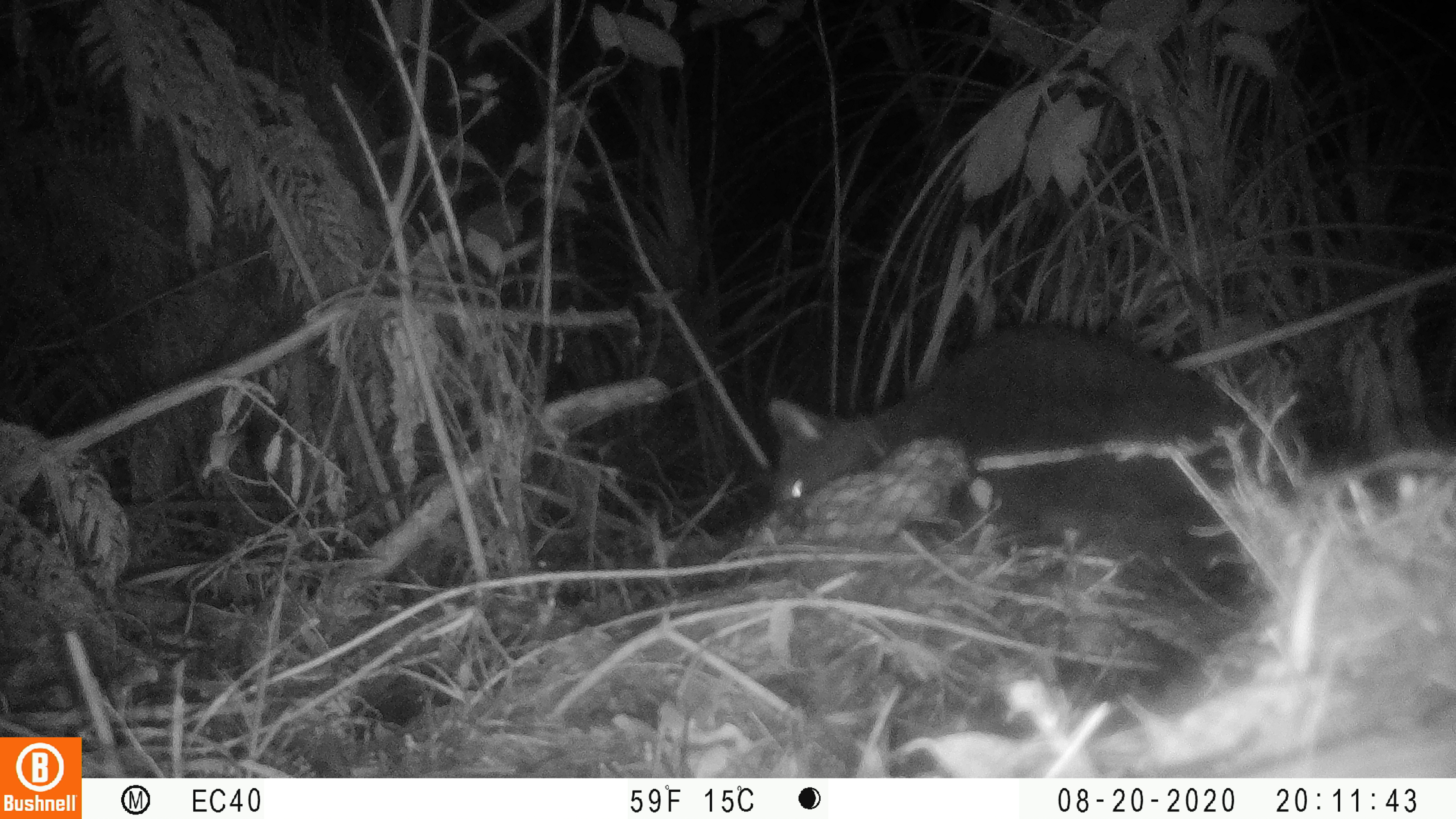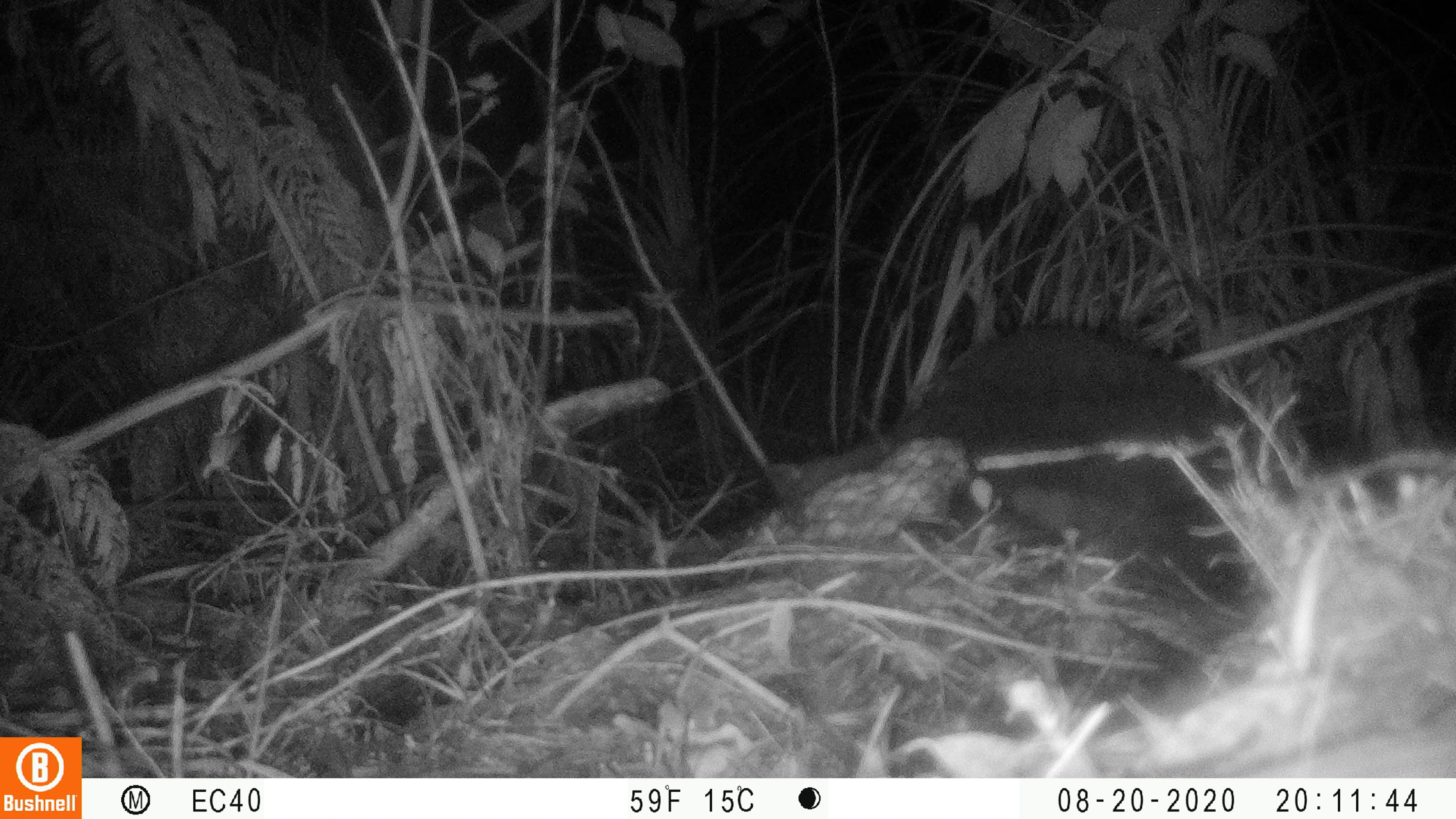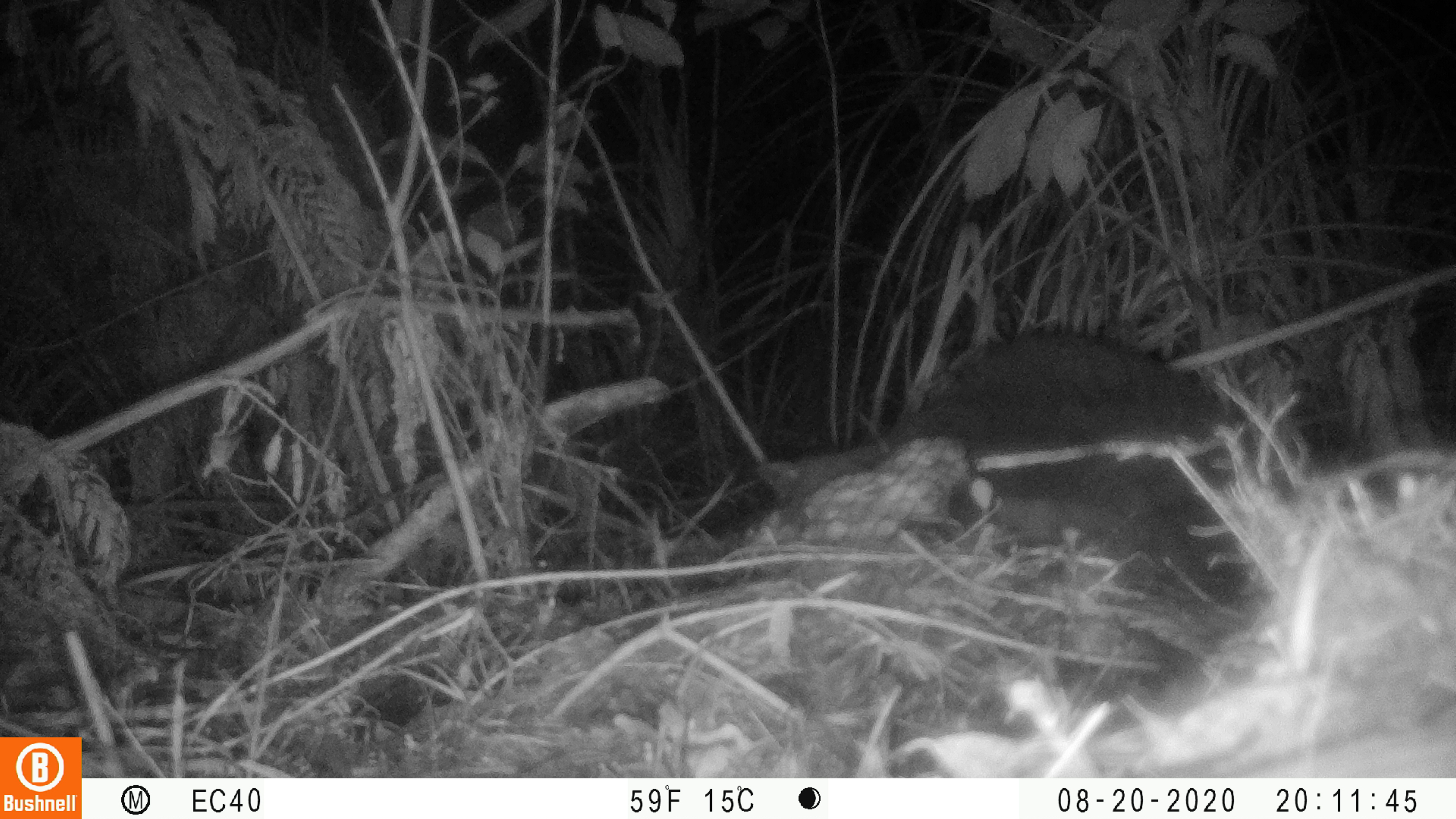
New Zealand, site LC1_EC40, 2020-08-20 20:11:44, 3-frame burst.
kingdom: Animalia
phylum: Chordata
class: Mammalia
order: Carnivora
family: Felidae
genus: Felis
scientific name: Felis catus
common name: domestic cat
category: cat